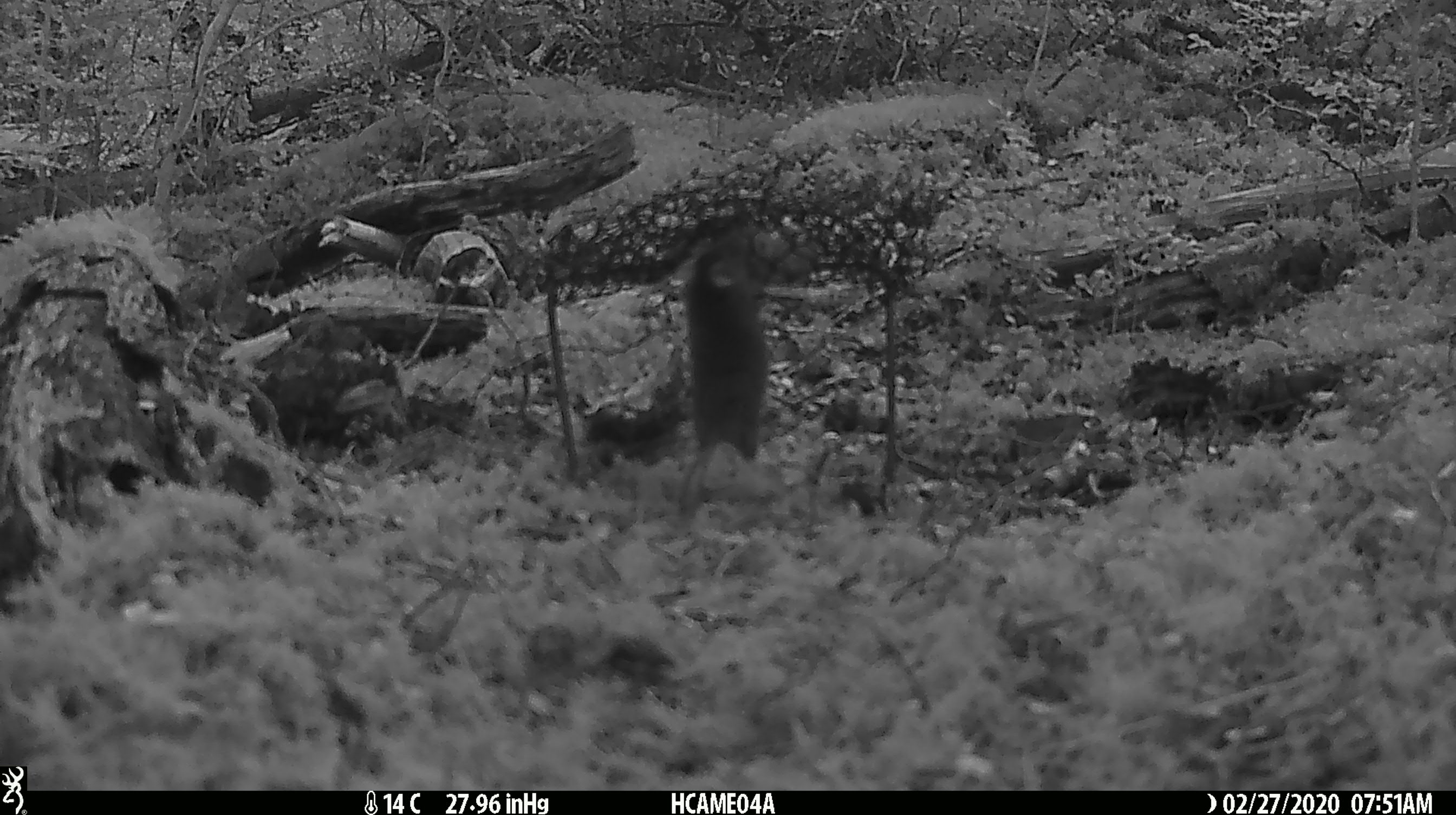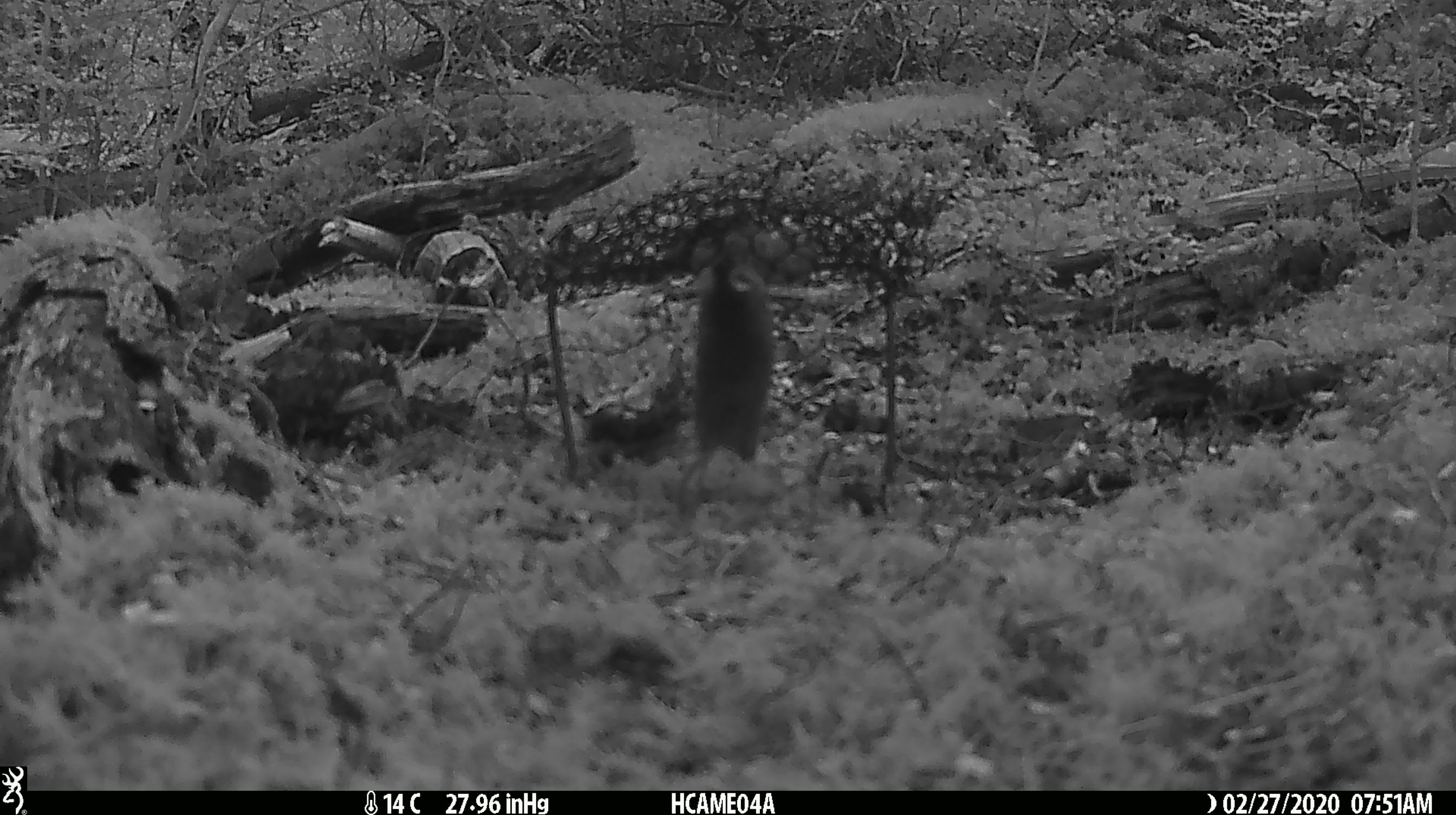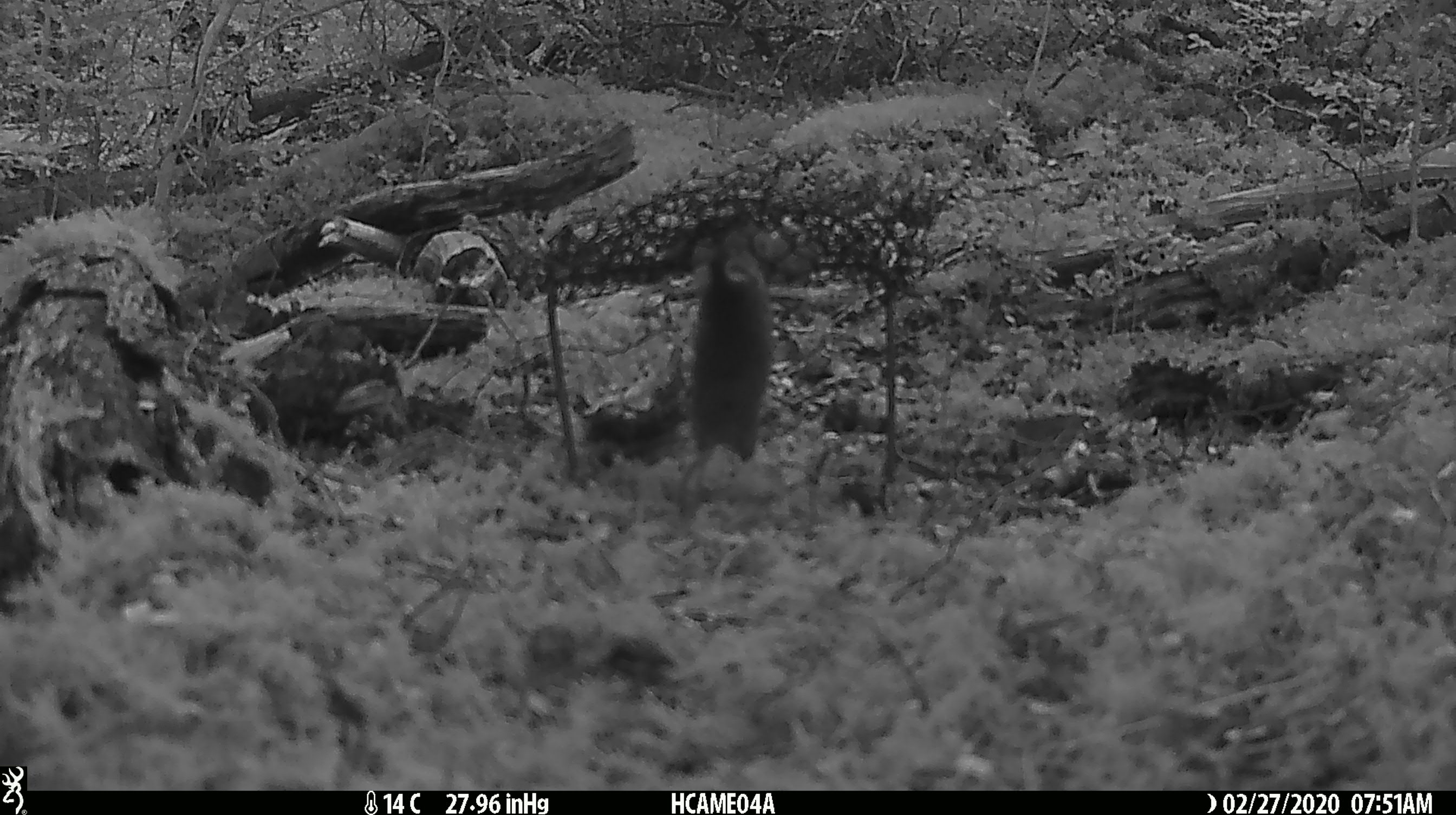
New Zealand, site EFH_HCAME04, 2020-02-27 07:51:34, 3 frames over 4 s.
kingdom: Animalia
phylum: Chordata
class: Mammalia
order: Rodentia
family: Muridae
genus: Mus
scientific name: Mus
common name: mouse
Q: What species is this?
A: Mouse (Mus).